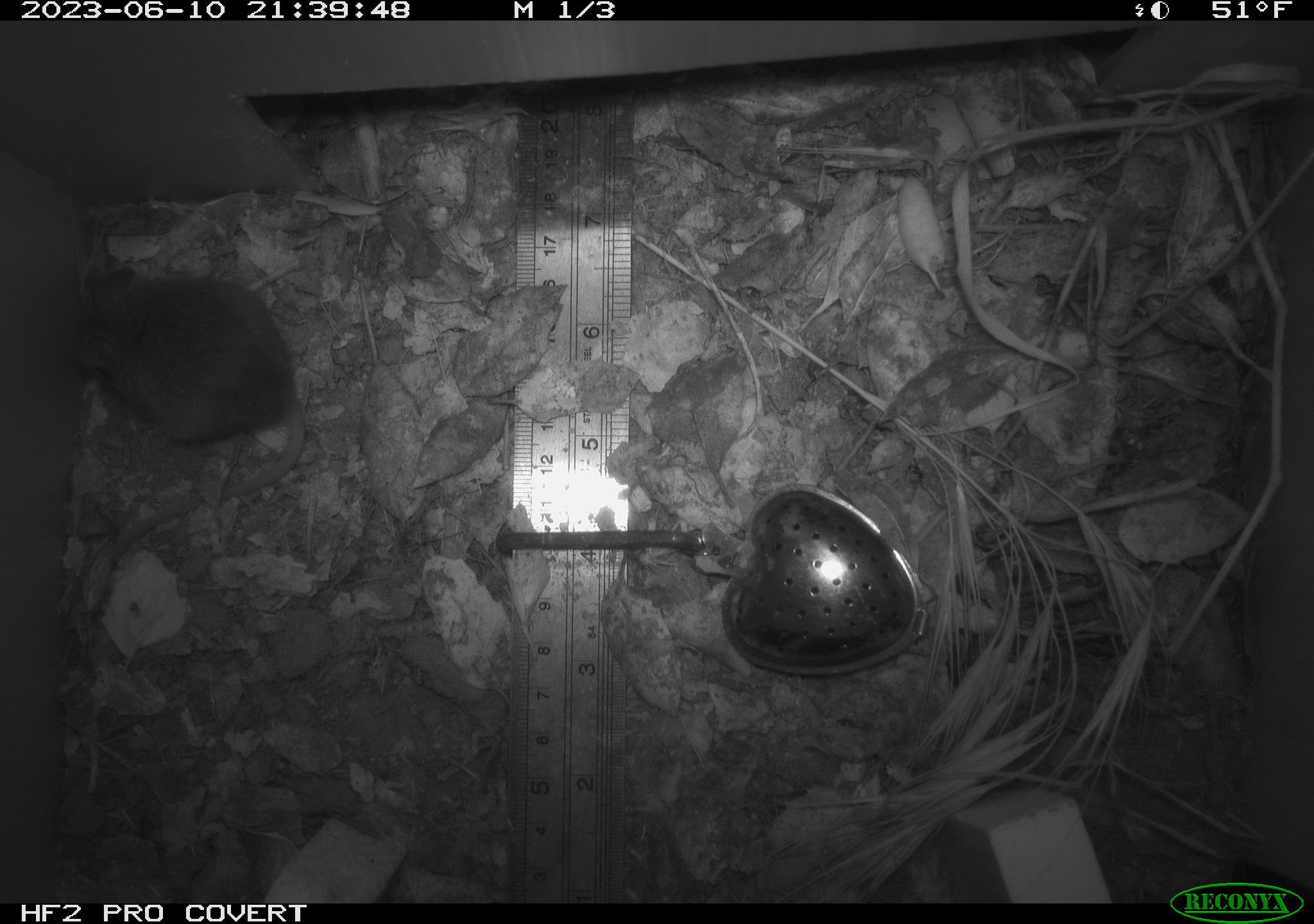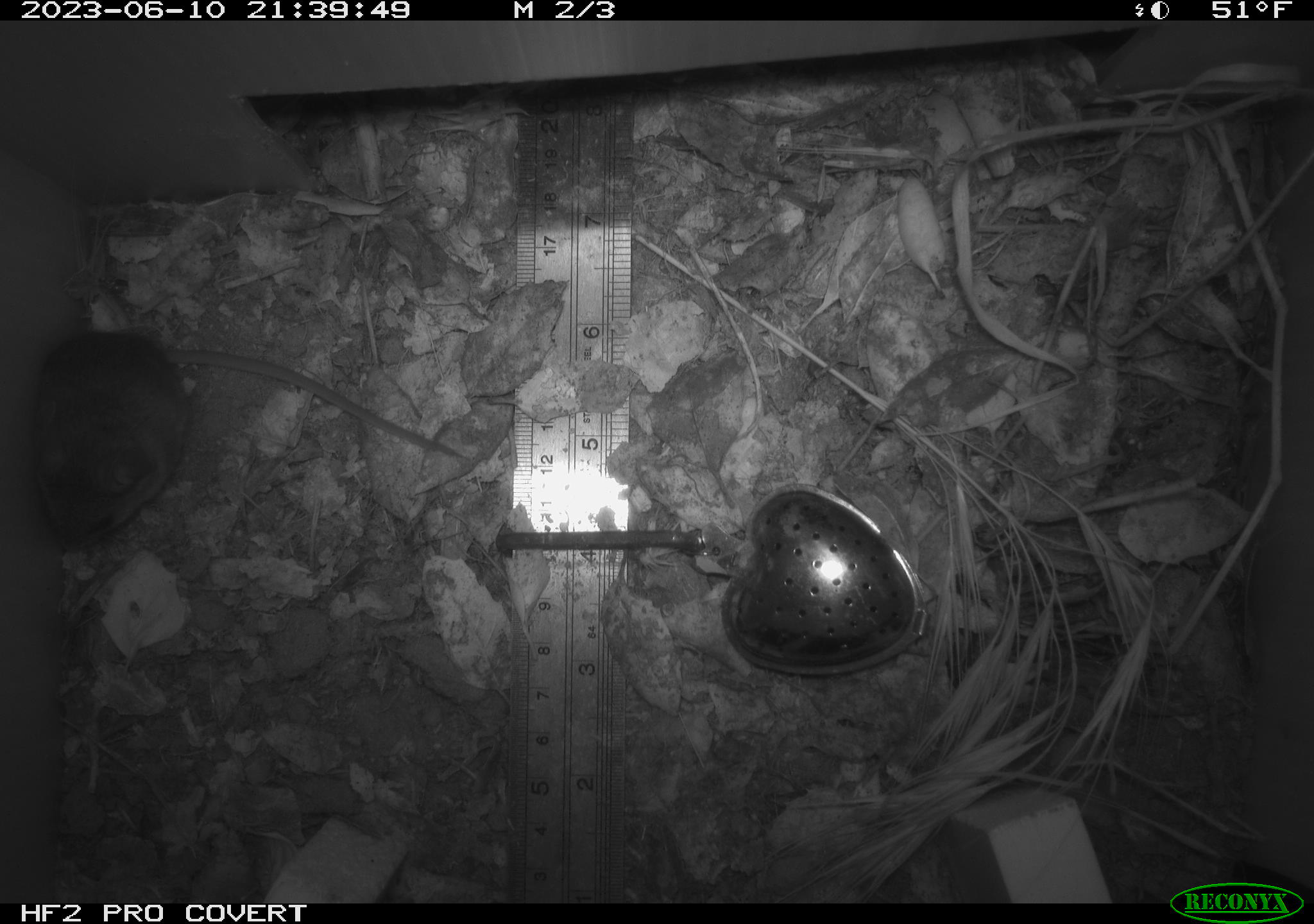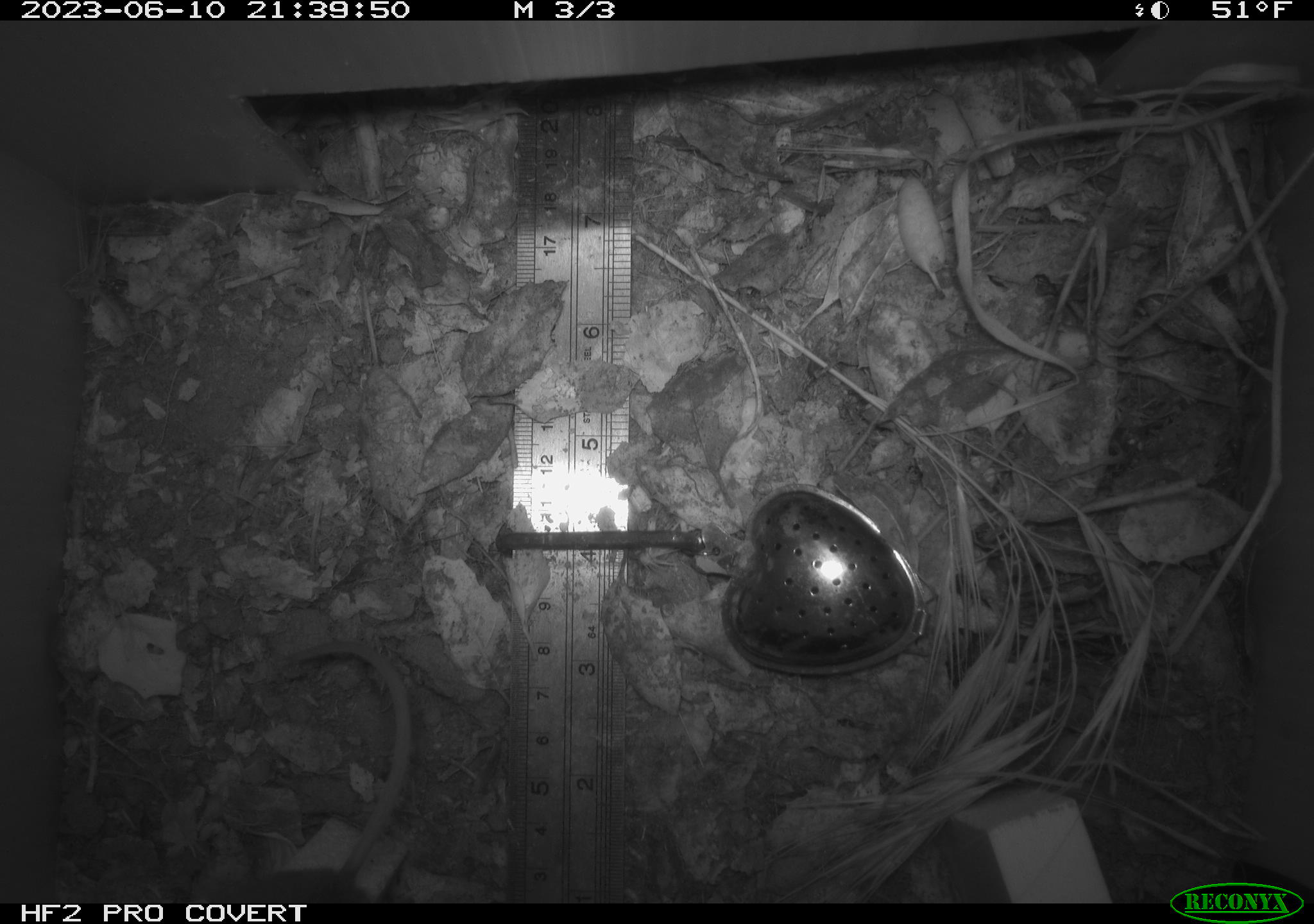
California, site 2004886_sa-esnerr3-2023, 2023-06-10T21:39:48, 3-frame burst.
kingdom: Animalia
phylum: Chordata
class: Mammalia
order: Rodentia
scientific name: Rodentia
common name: mouse species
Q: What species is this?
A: Mouse species (Rodentia).